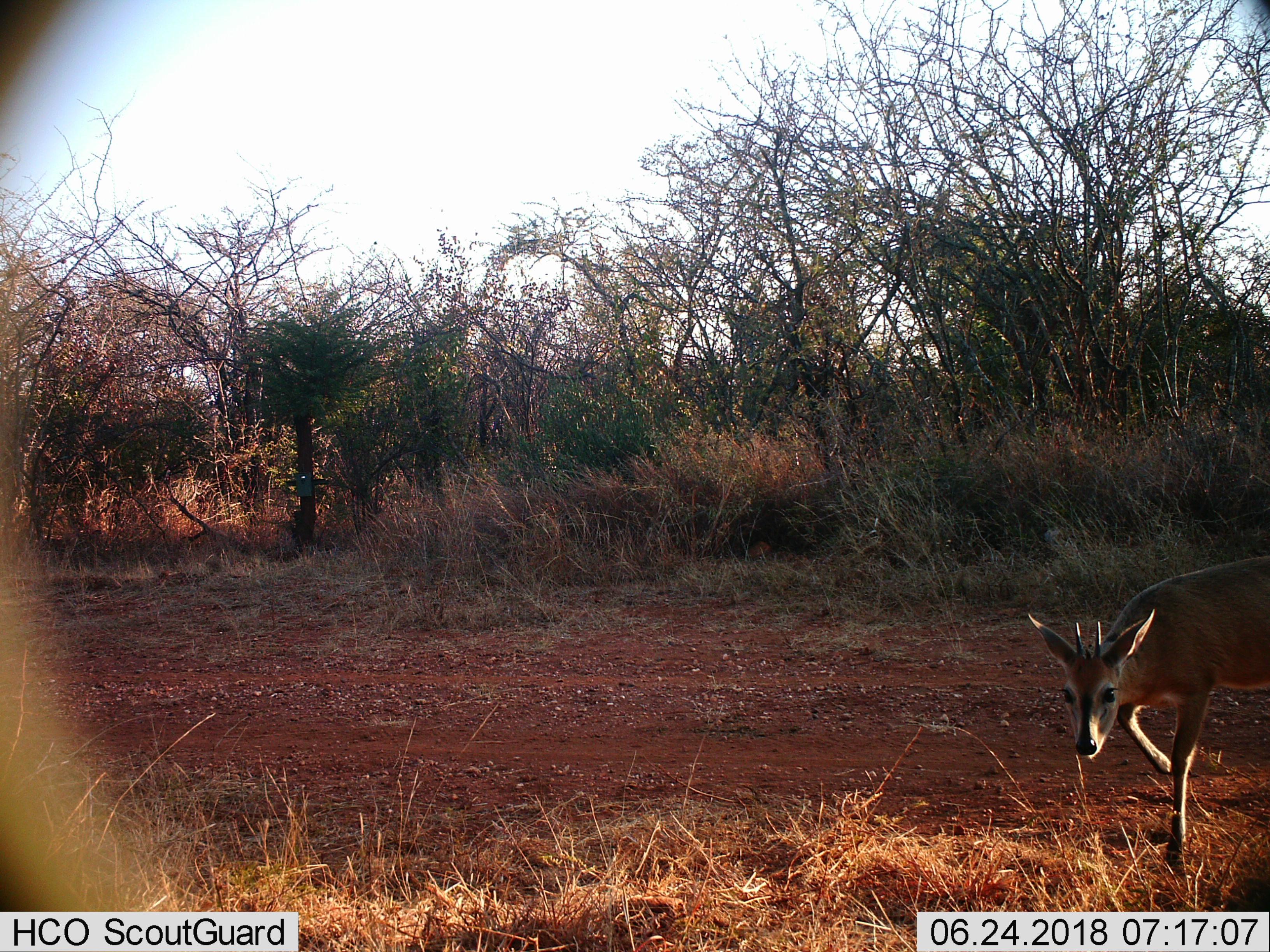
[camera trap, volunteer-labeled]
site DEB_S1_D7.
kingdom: Animalia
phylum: Chordata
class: Mammalia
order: Artiodactyla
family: Bovidae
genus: Sylvicapra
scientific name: Sylvicapra grimmia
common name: common duiker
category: duikercommongrey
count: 1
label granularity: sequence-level